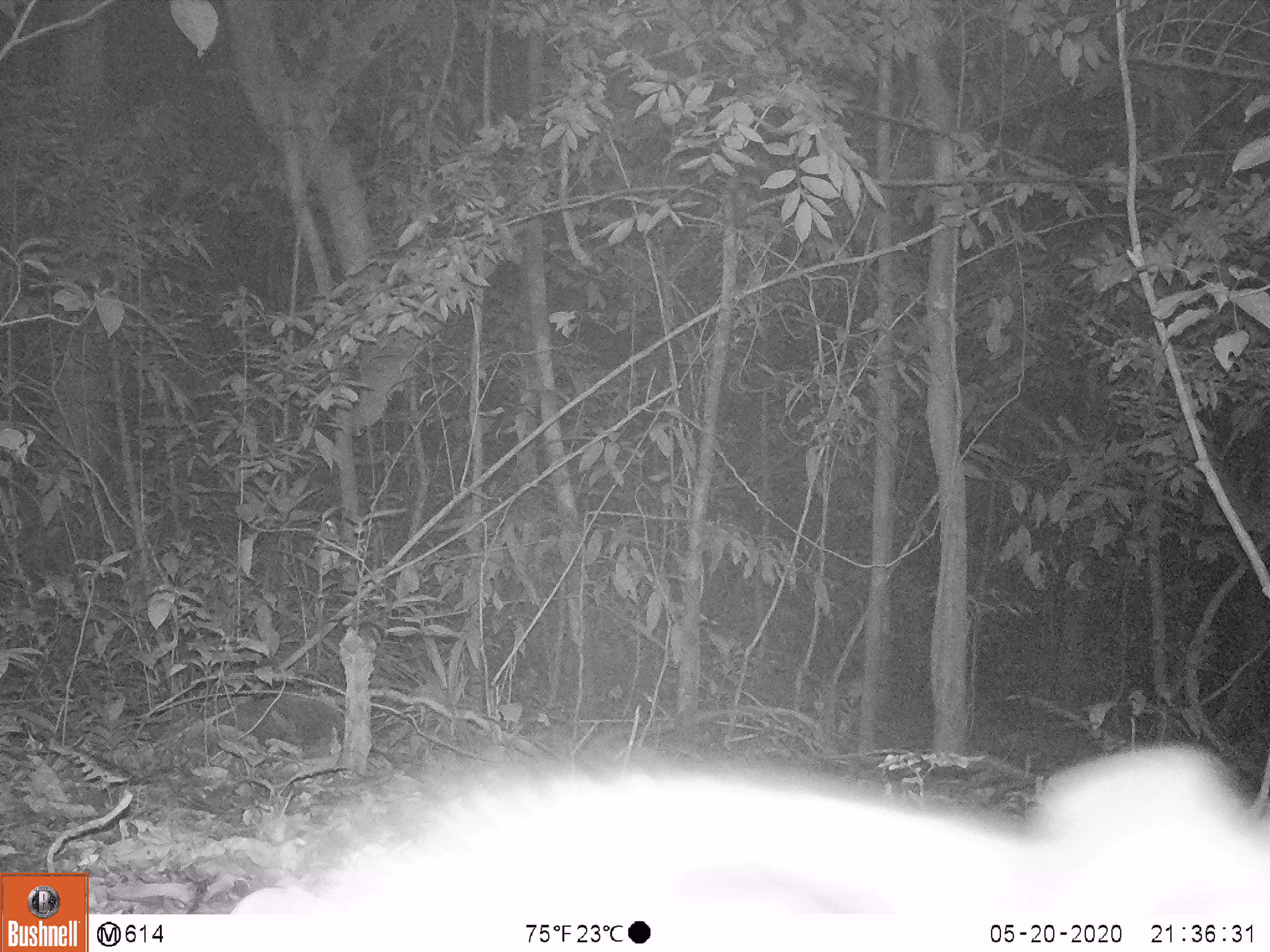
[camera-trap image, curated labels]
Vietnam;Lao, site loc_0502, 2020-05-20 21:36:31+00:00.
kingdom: Animalia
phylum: Chordata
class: Mammalia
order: Lagomorpha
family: Leporidae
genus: Nesolagus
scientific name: Nesolagus timminsi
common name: annamite striped rabbit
Annamite striped rabbit (Nesolagus timminsi). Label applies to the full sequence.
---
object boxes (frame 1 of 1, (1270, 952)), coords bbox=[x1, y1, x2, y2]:
annamite striped rabbit: bbox=[287, 734, 1269, 912]